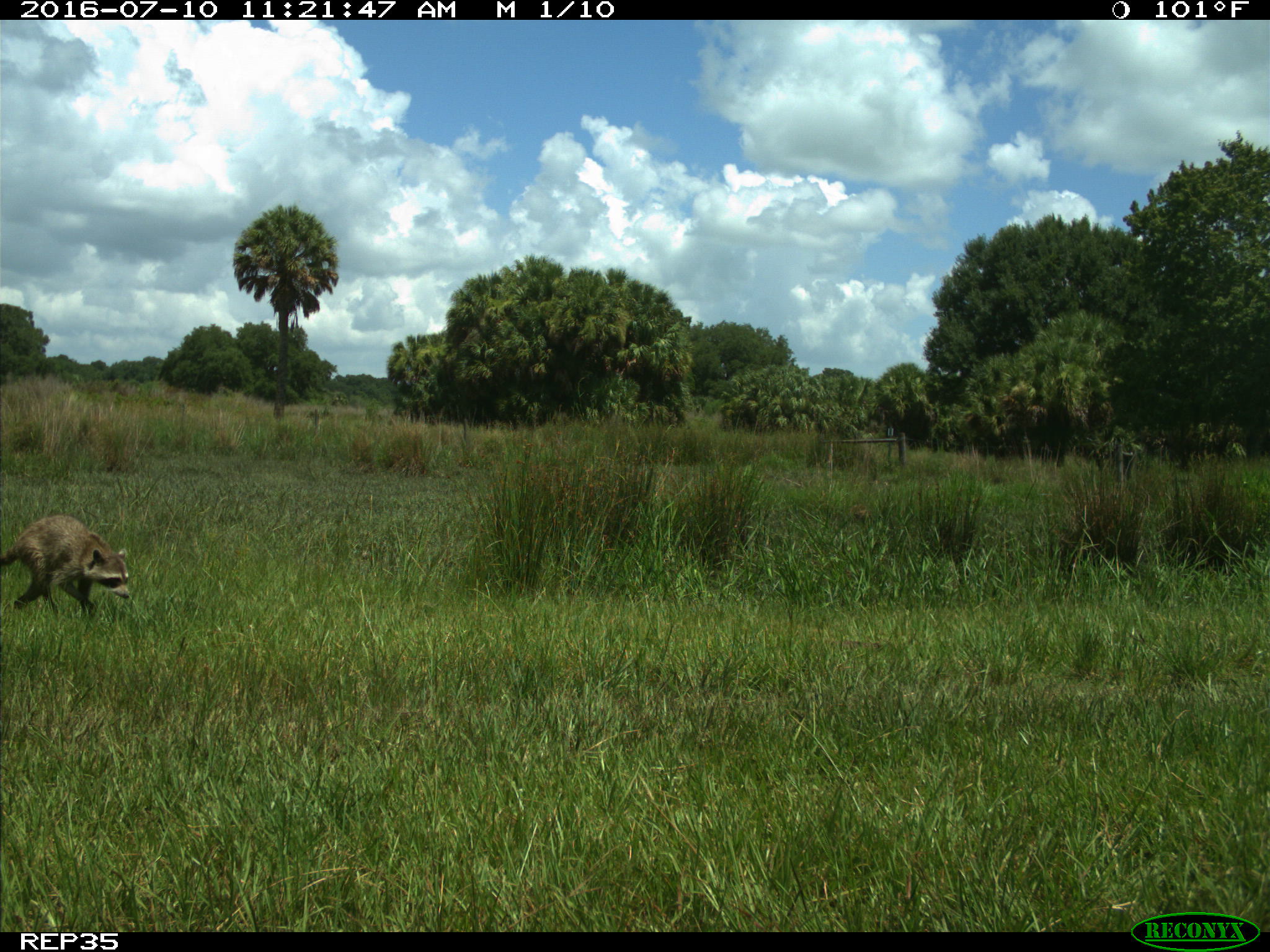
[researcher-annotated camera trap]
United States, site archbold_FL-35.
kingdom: Animalia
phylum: Chordata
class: Mammalia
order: Carnivora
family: Procyonidae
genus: Procyon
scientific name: Procyon lotor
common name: common raccoon